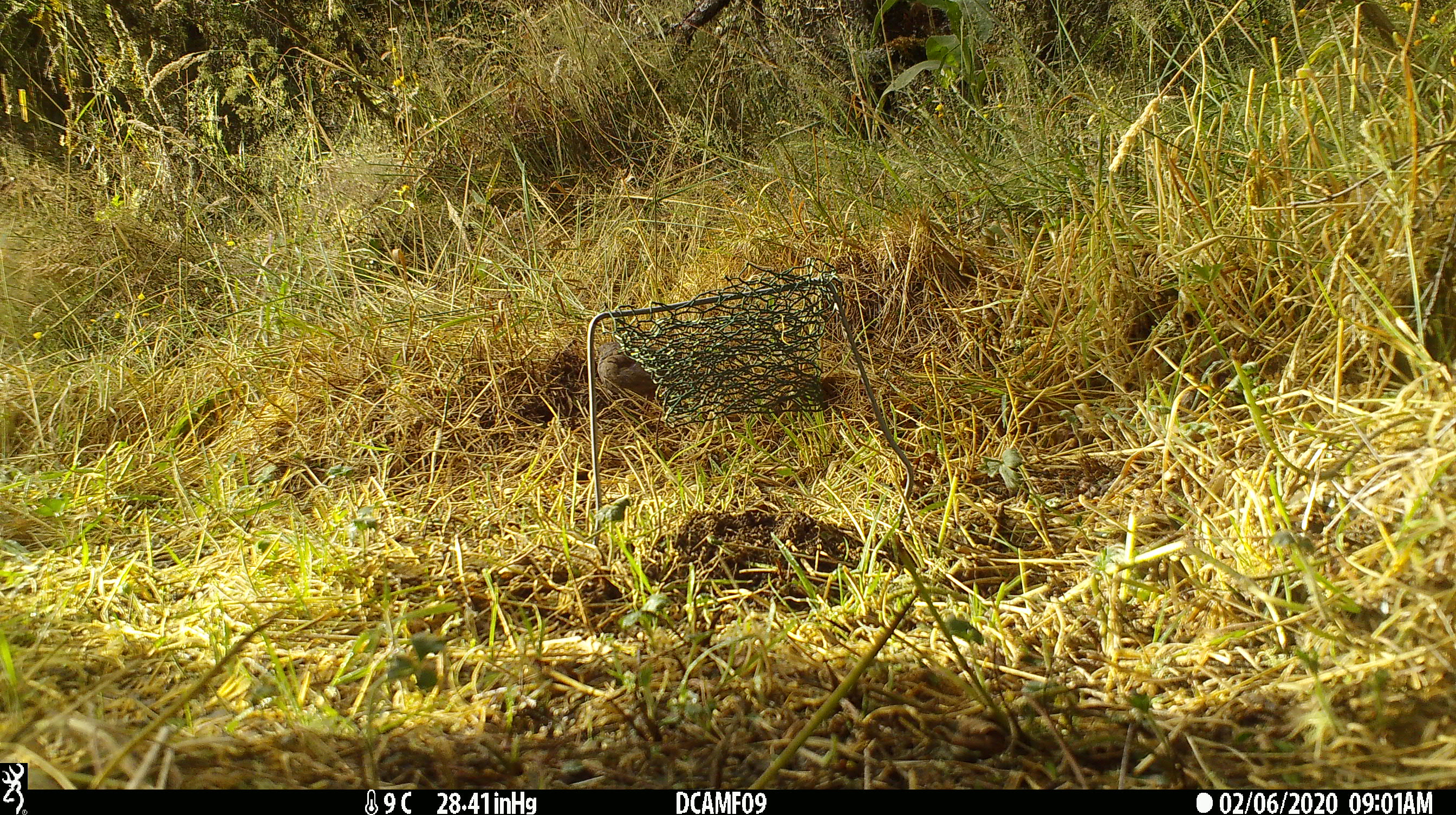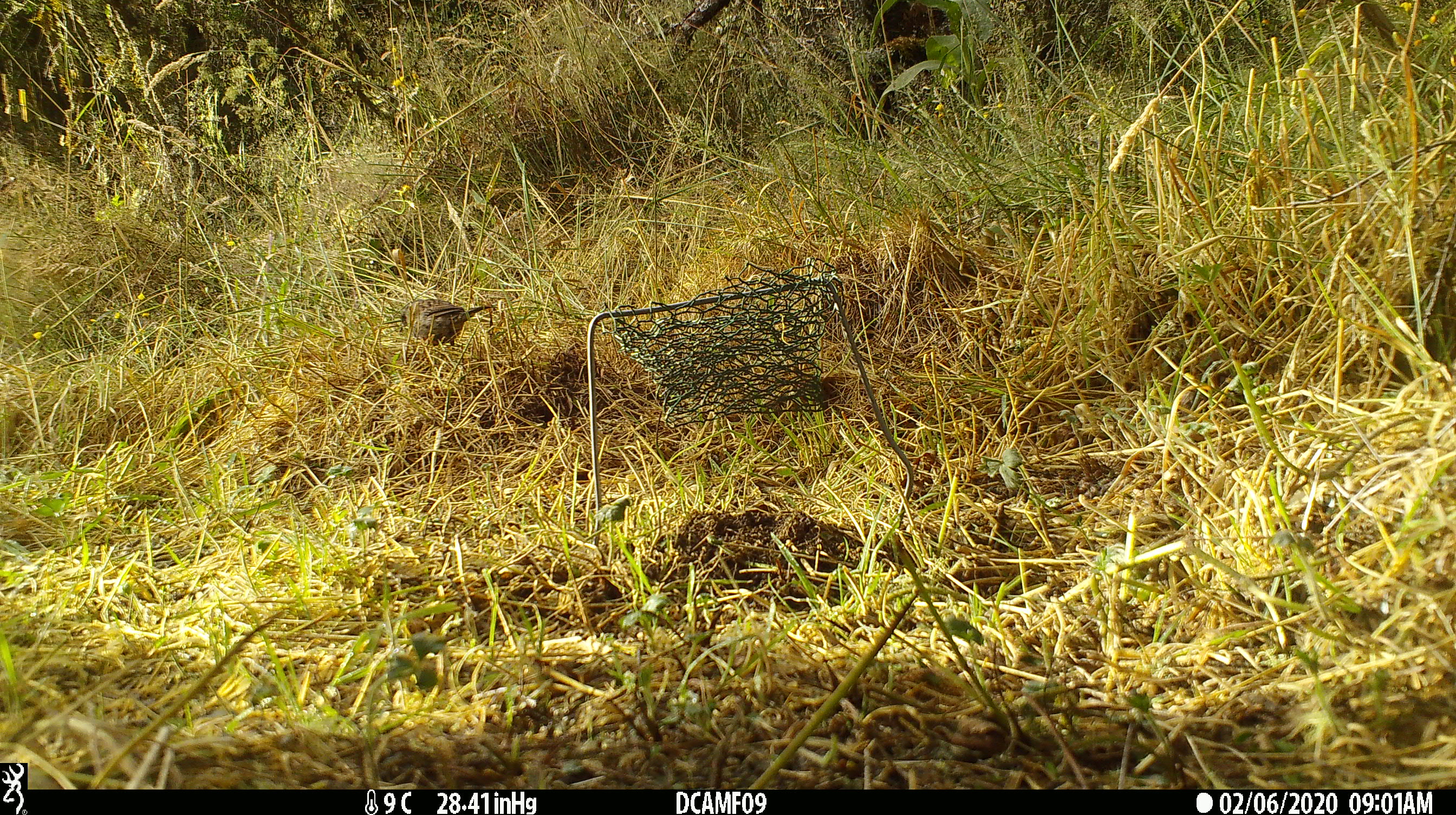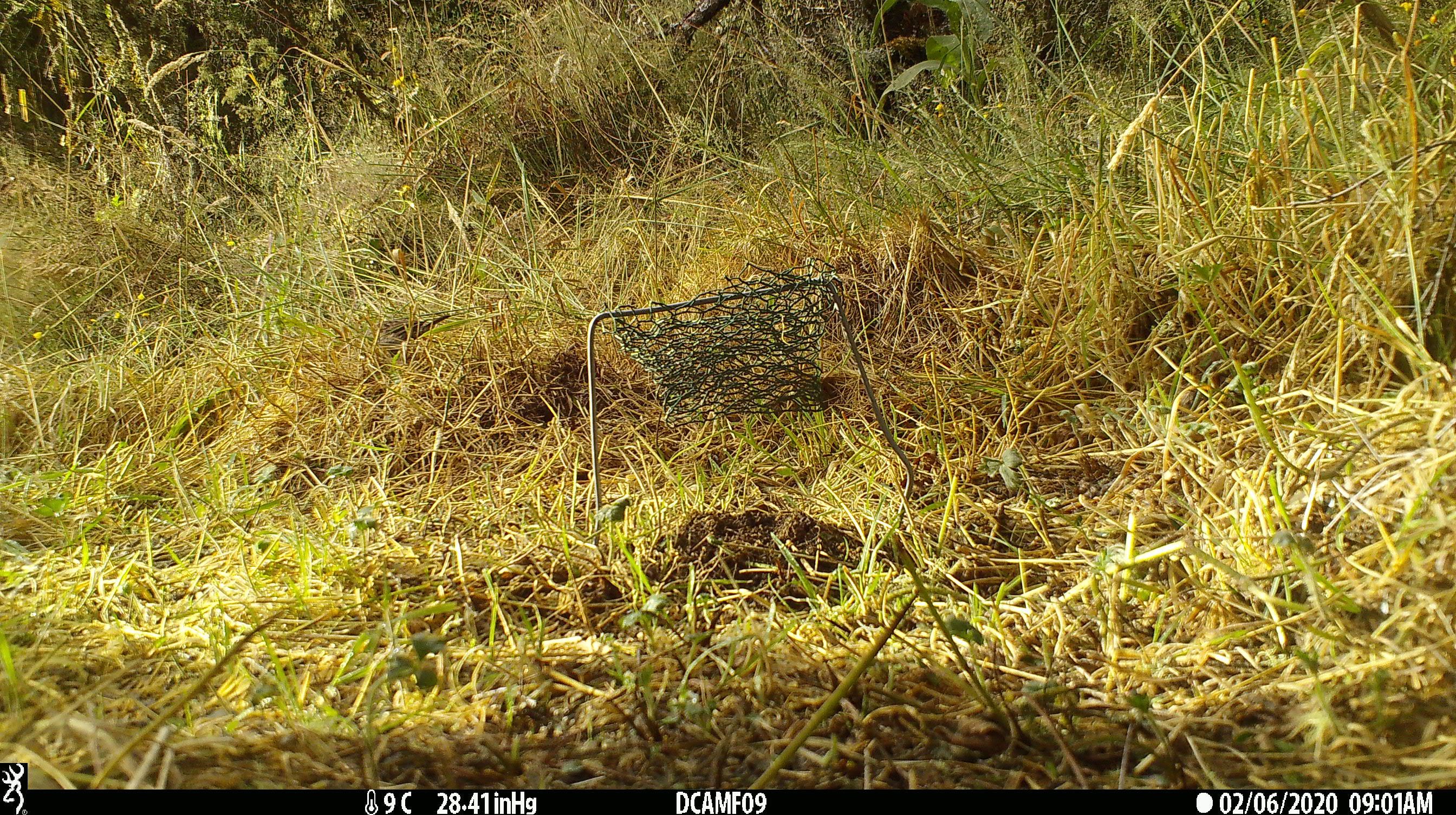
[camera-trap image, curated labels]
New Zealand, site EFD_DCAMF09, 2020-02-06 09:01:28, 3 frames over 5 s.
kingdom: Animalia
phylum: Chordata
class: Aves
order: Passeriformes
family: Prunellidae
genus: Prunella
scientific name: Prunella modularis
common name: dunnock